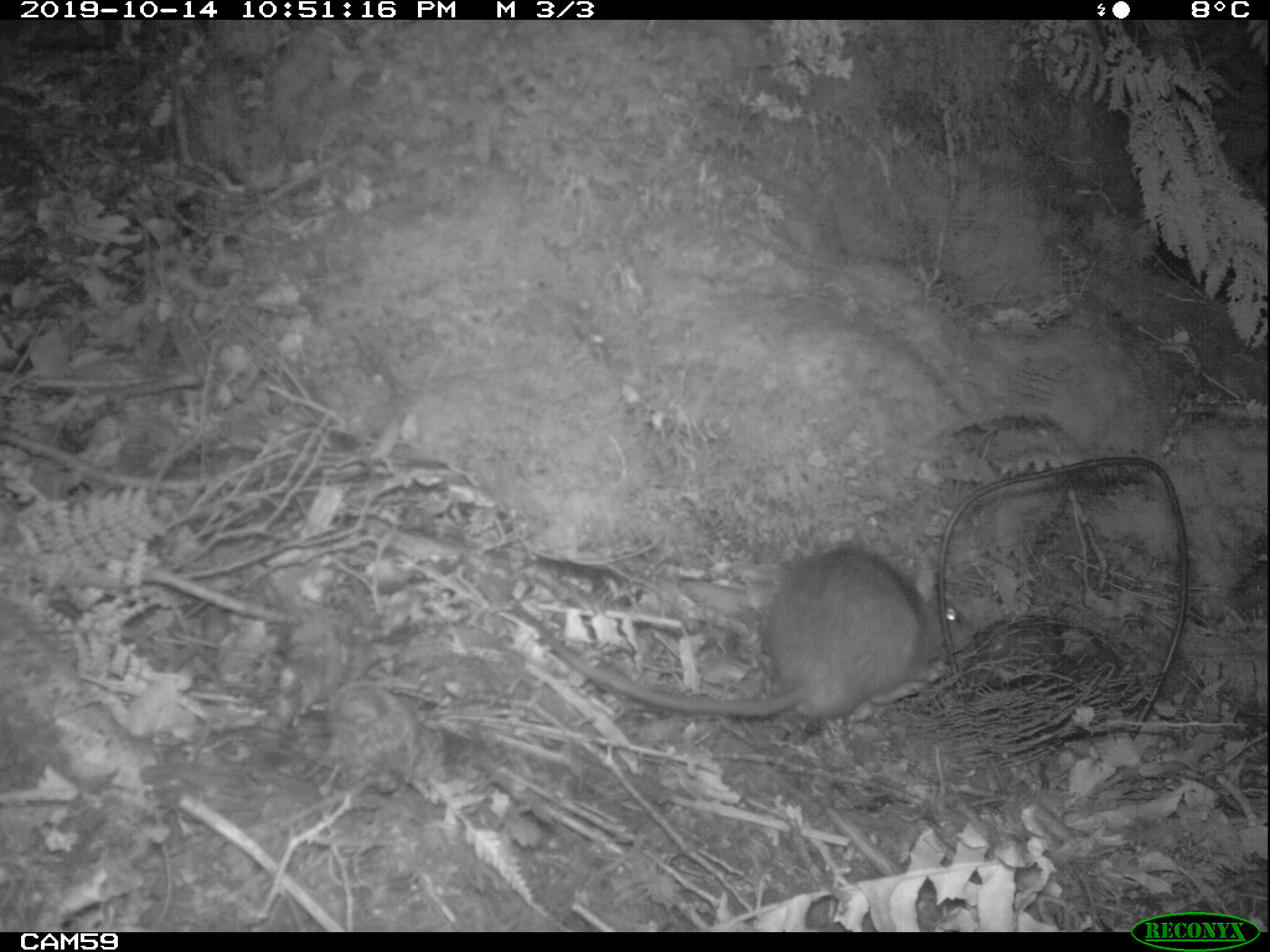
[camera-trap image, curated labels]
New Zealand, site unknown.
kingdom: Animalia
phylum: Chordata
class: Mammalia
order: Rodentia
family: Muridae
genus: Rattus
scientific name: Rattus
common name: rat